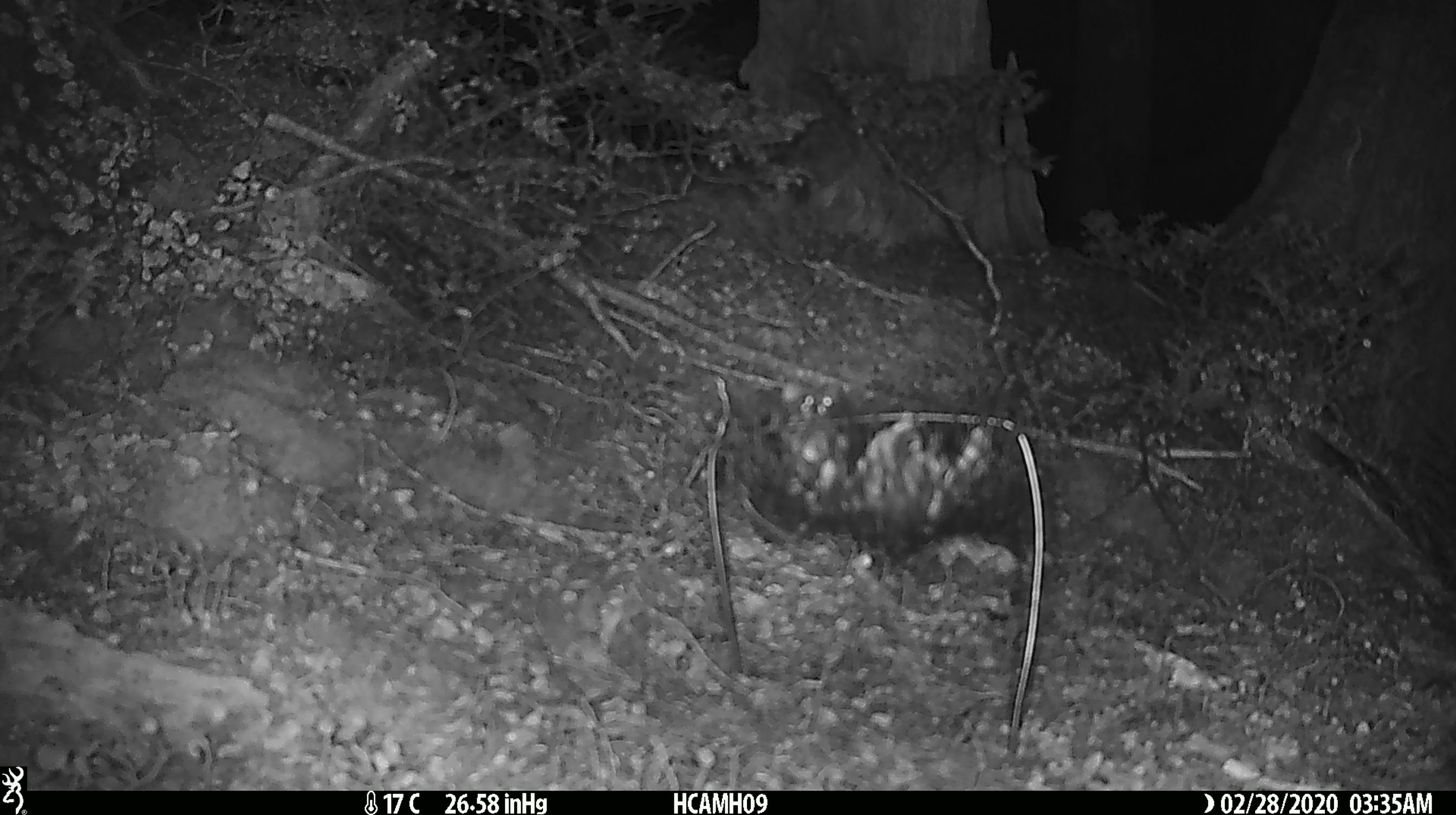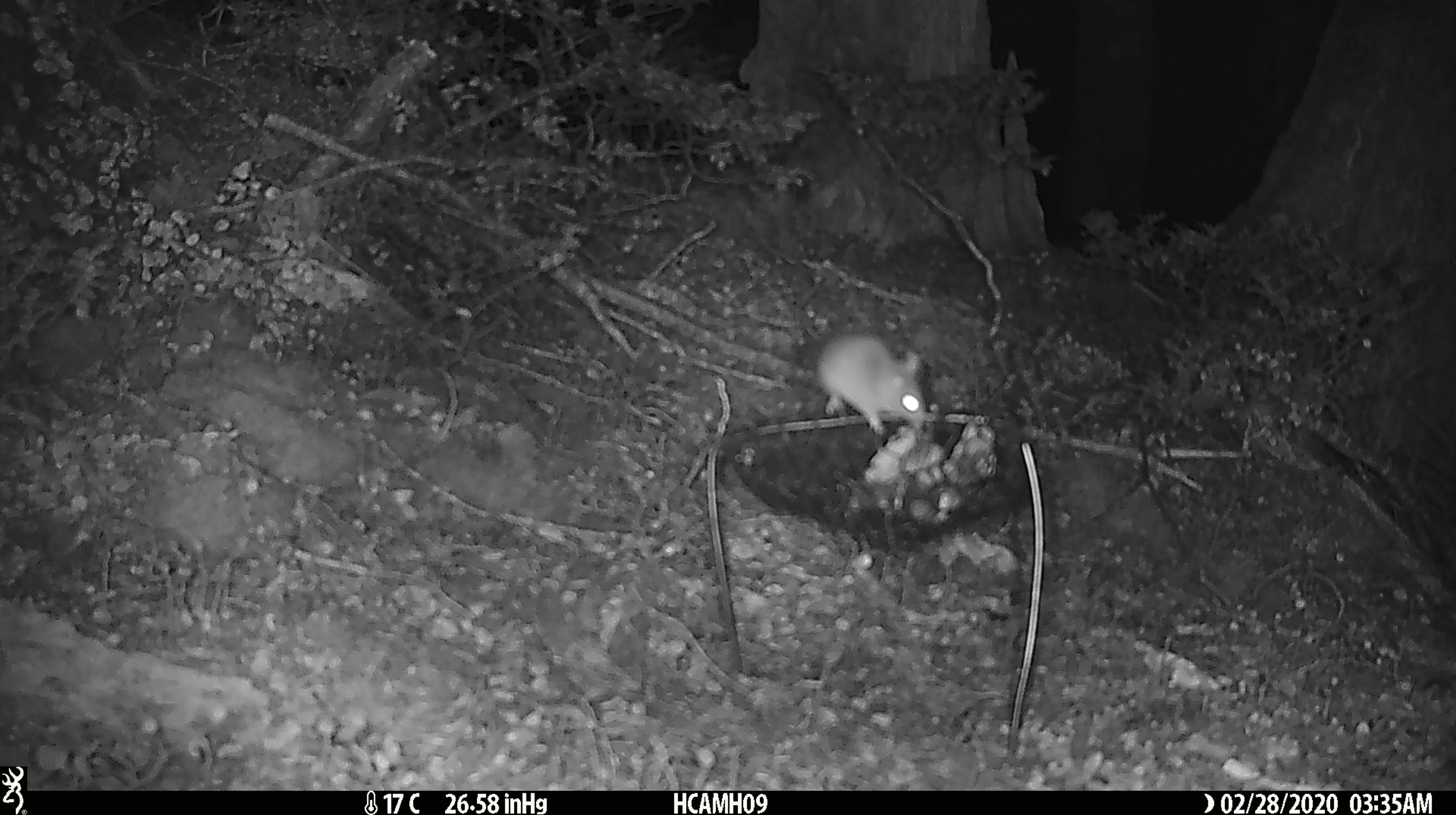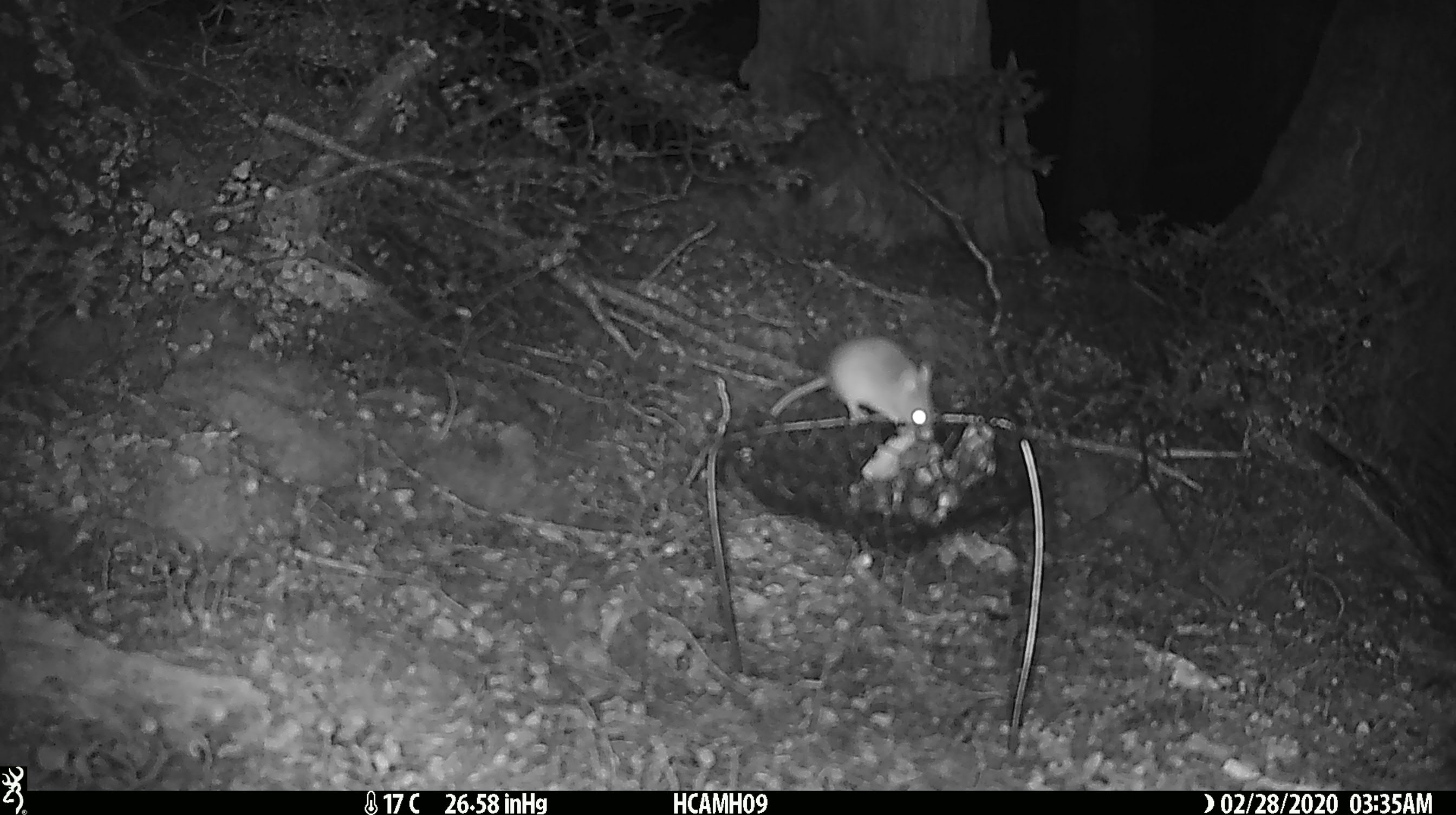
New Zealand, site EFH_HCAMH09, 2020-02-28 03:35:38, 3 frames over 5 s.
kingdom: Animalia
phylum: Chordata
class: Mammalia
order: Rodentia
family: Muridae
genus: Mus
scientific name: Mus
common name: mouse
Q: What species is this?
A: Mouse (Mus).